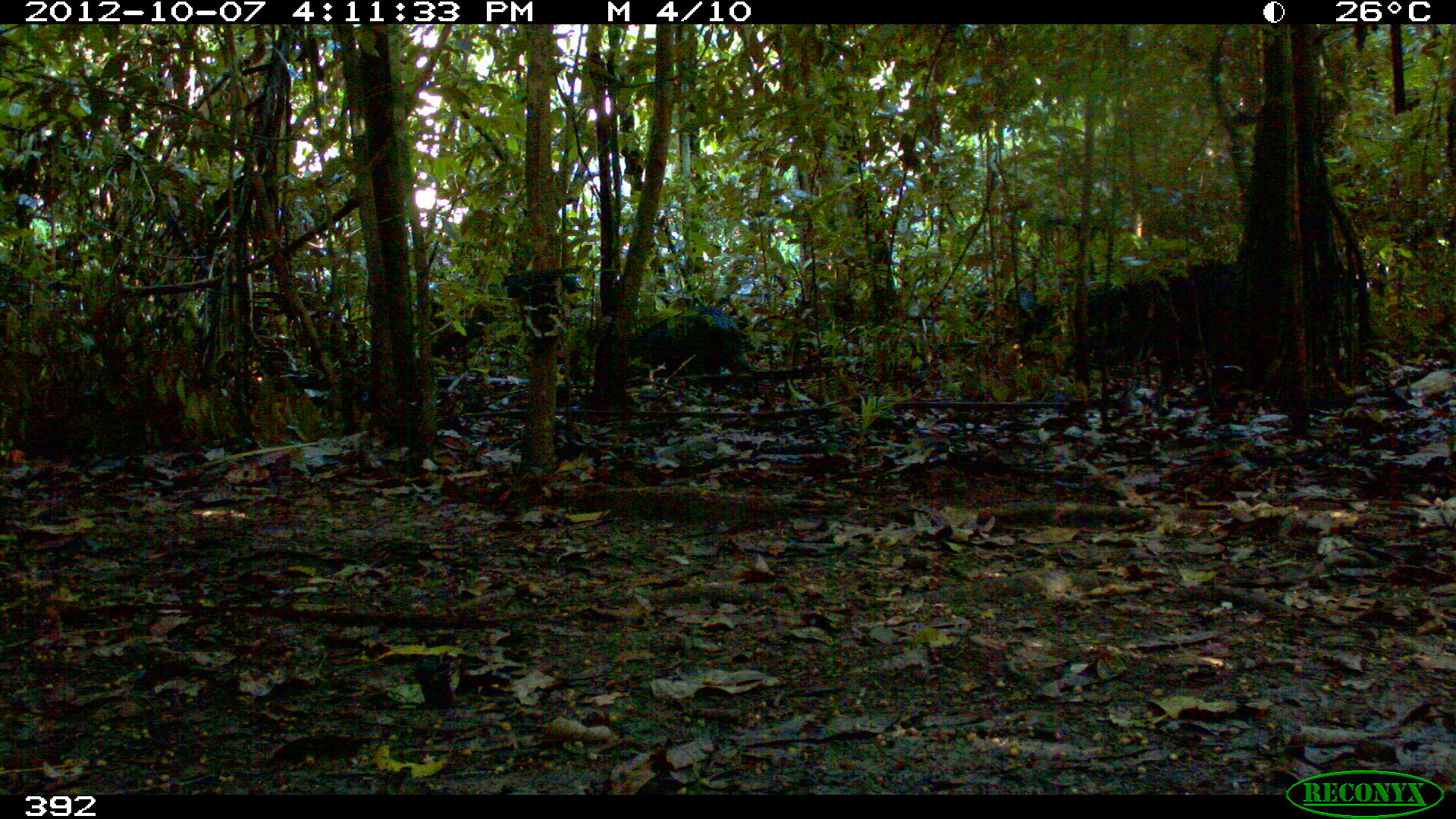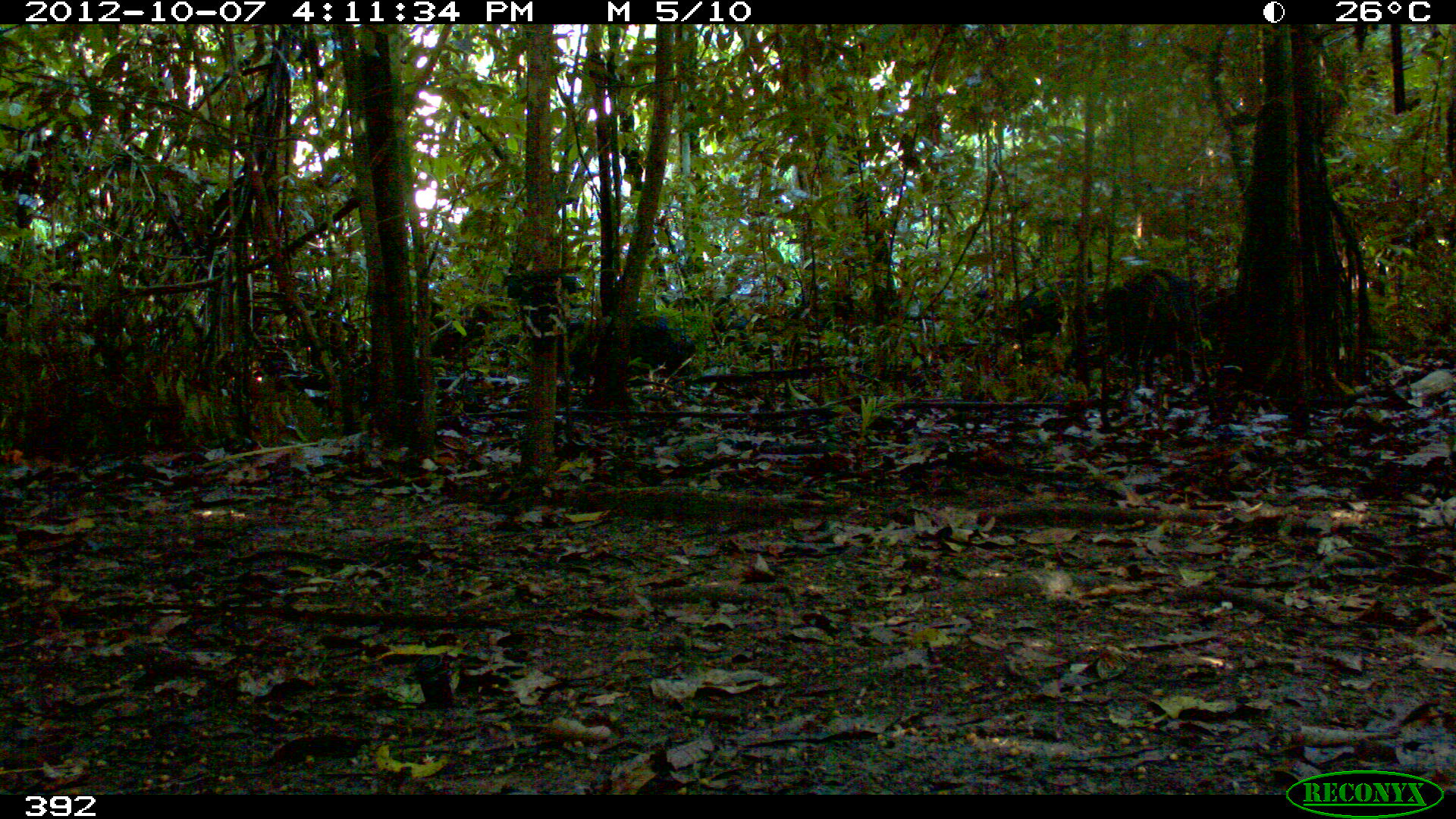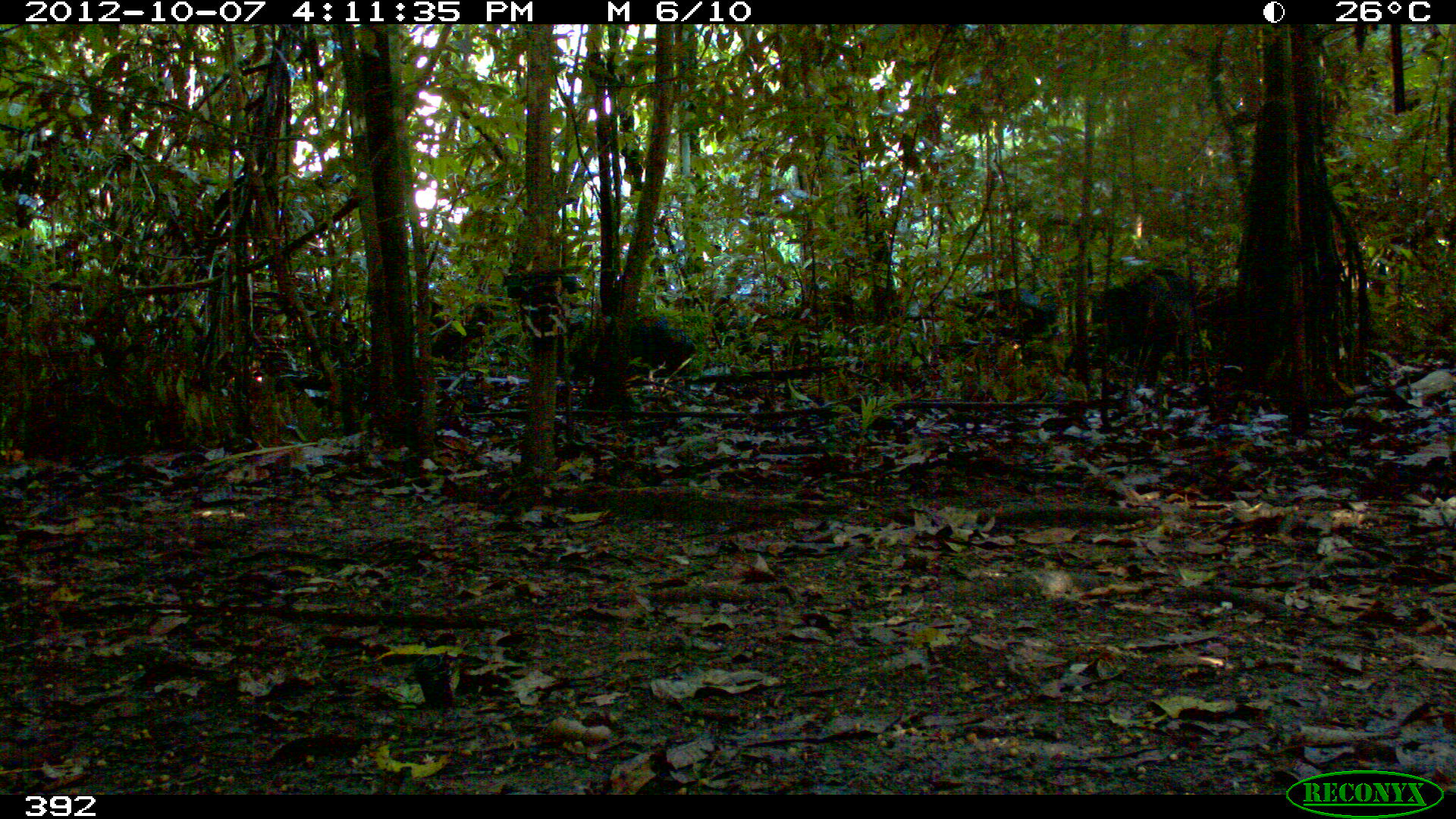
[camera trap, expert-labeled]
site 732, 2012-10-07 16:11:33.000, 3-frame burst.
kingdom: Animalia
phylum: Chordata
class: Mammalia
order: Artiodactyla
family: Tayassuidae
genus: Tayassu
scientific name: Tayassu pecari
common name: white-lipped peccary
Tayassu pecari (white-lipped peccary).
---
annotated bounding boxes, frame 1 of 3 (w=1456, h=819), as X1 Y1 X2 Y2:
tayassu pecari: 1084 256 1238 389; 625 305 756 389; 973 285 1048 342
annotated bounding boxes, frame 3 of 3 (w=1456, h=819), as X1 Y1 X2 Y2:
tayassu pecari: 1085 264 1233 387; 568 307 699 388; 954 286 1058 341